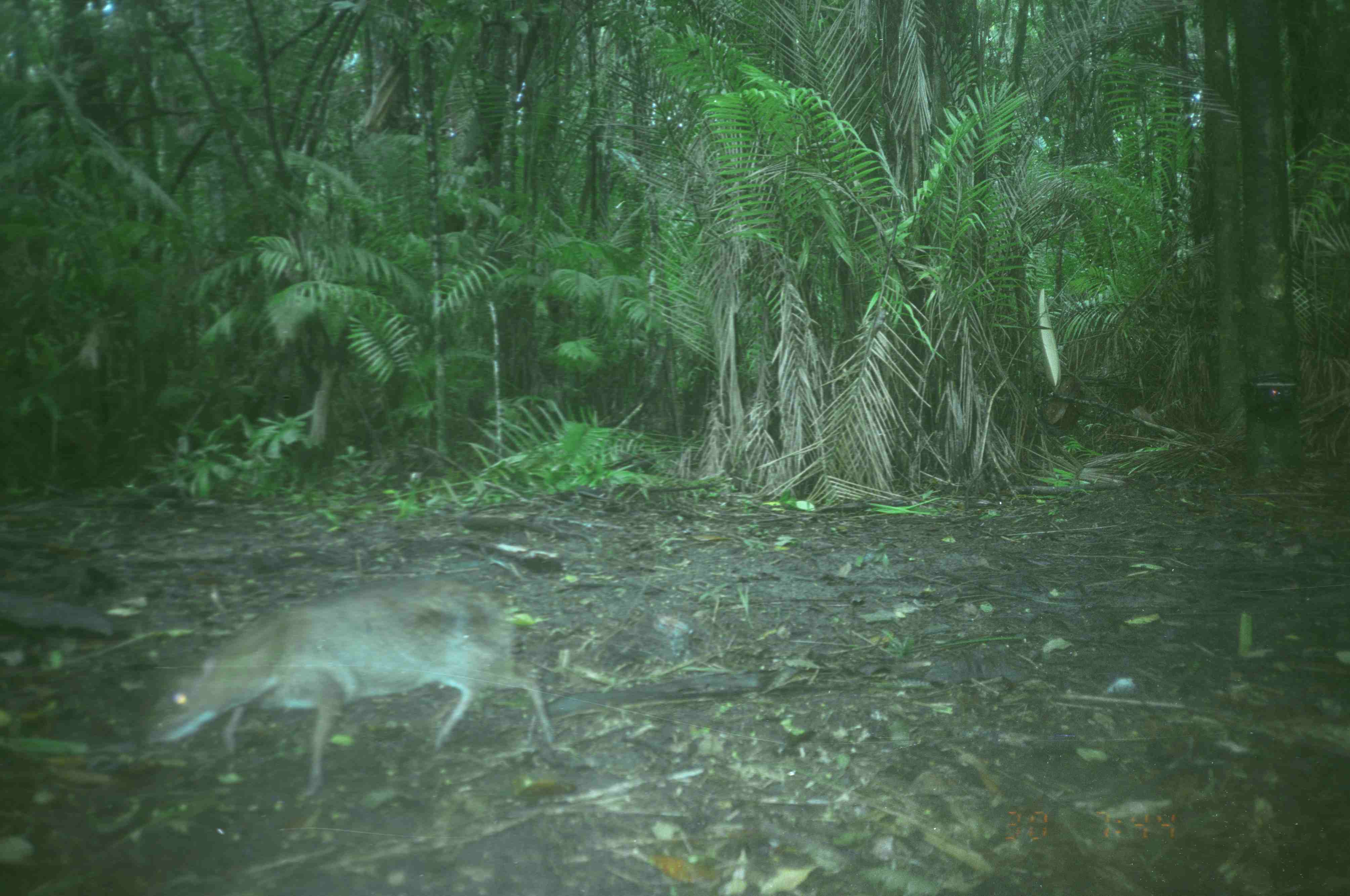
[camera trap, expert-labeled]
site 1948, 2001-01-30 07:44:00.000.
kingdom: Animalia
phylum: Chordata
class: Mammalia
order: Artiodactyla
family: Tragulidae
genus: Tragulus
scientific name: Tragulus napu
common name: greater oriental chevrotain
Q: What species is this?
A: Tragulus napu (greater oriental chevrotain).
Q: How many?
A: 1.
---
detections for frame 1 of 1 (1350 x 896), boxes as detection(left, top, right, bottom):
tragulus napu: detection(139, 576, 554, 805)